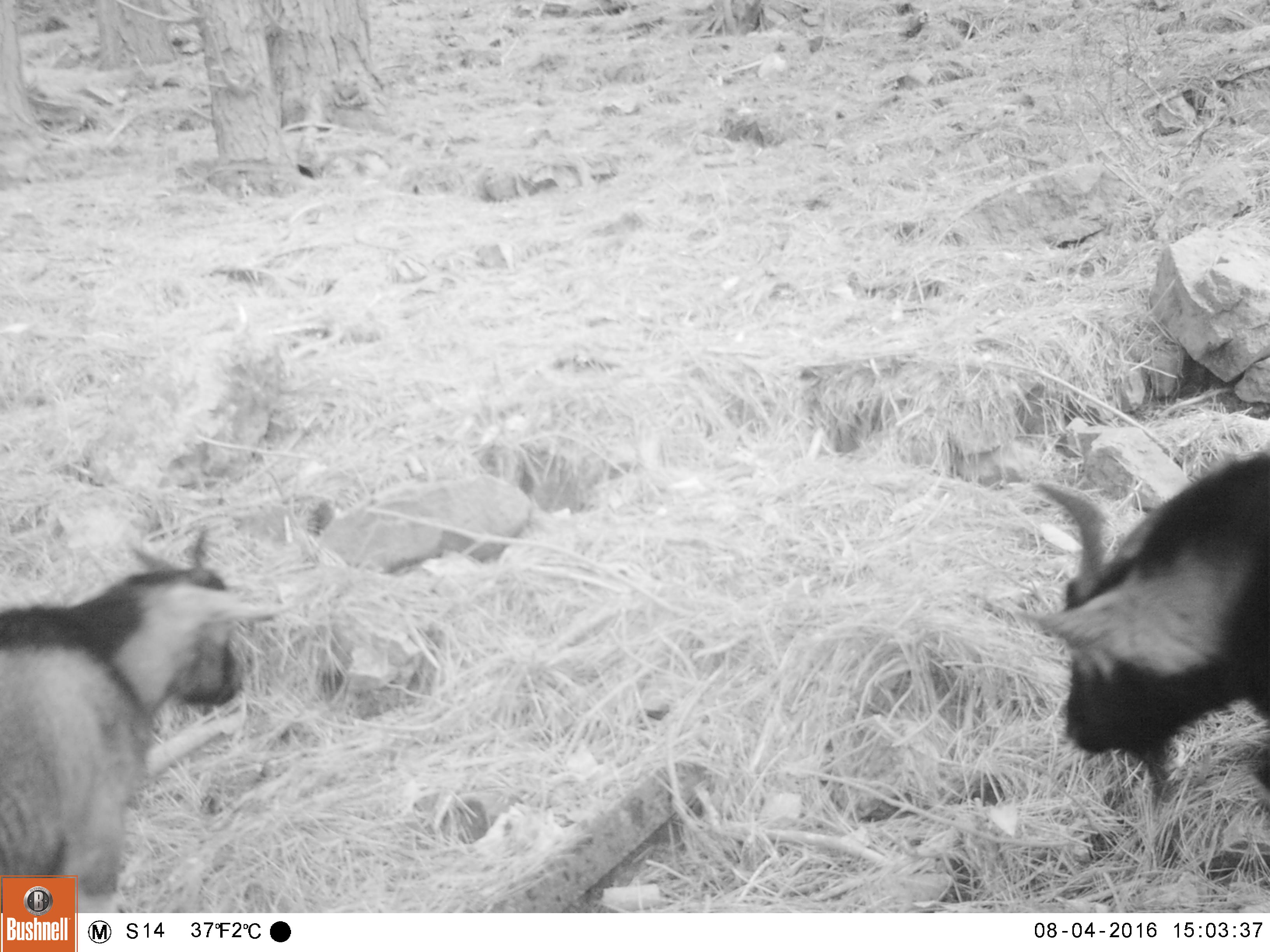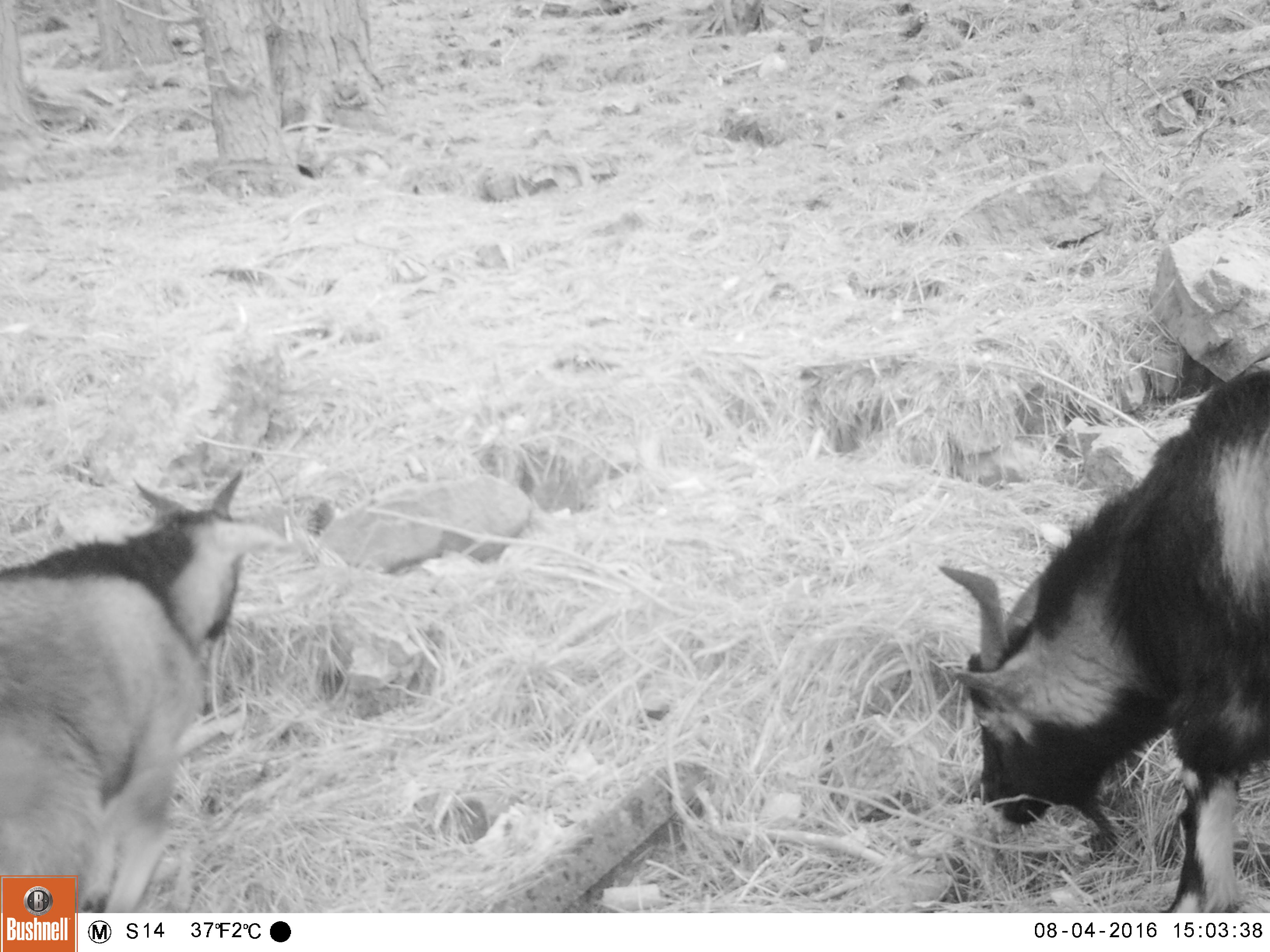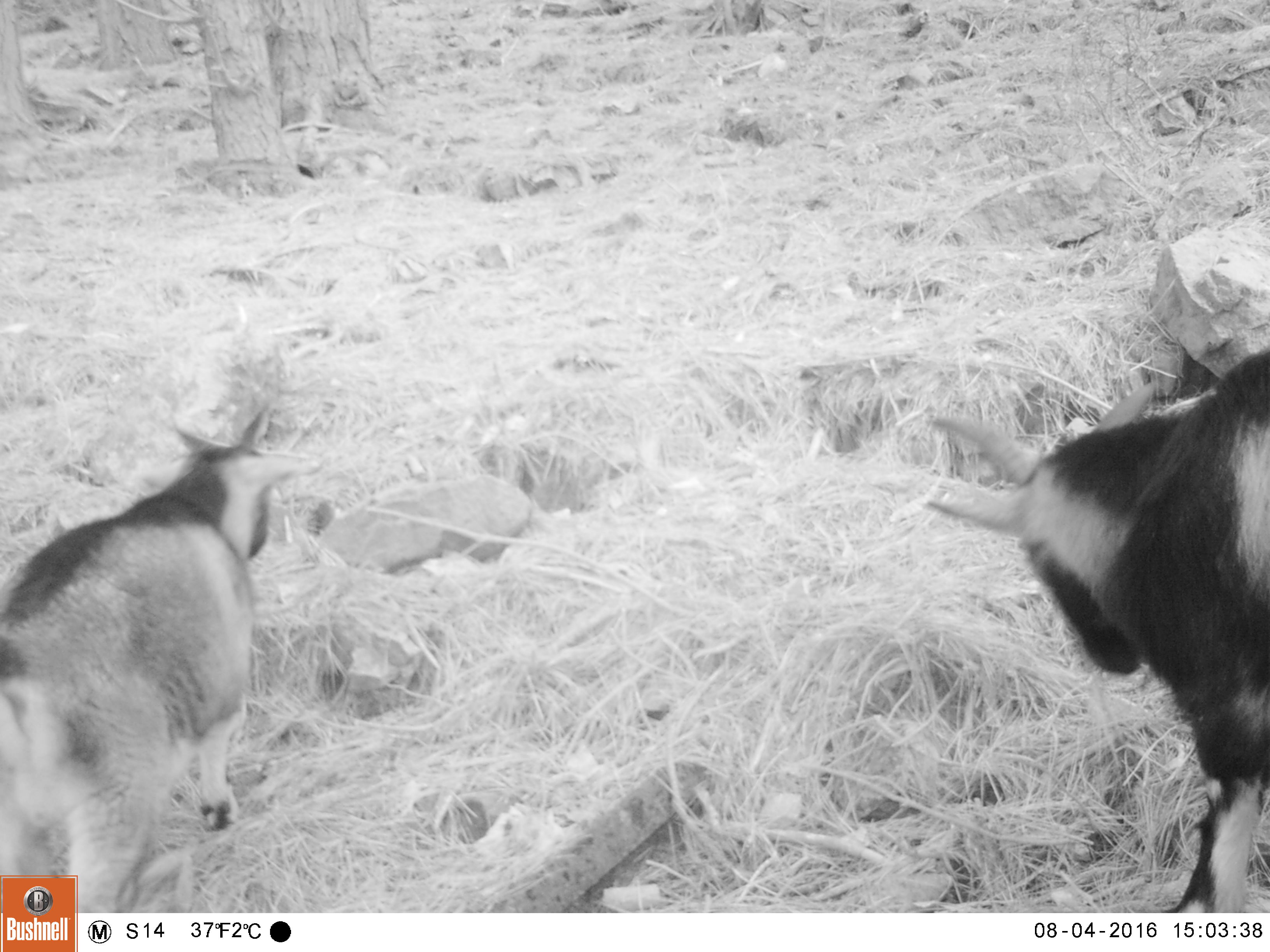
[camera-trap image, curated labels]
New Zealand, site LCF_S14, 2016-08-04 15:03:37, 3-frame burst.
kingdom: Animalia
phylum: Chordata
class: Mammalia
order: Artiodactyla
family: Bovidae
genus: Capra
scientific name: Capra hircus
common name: goat